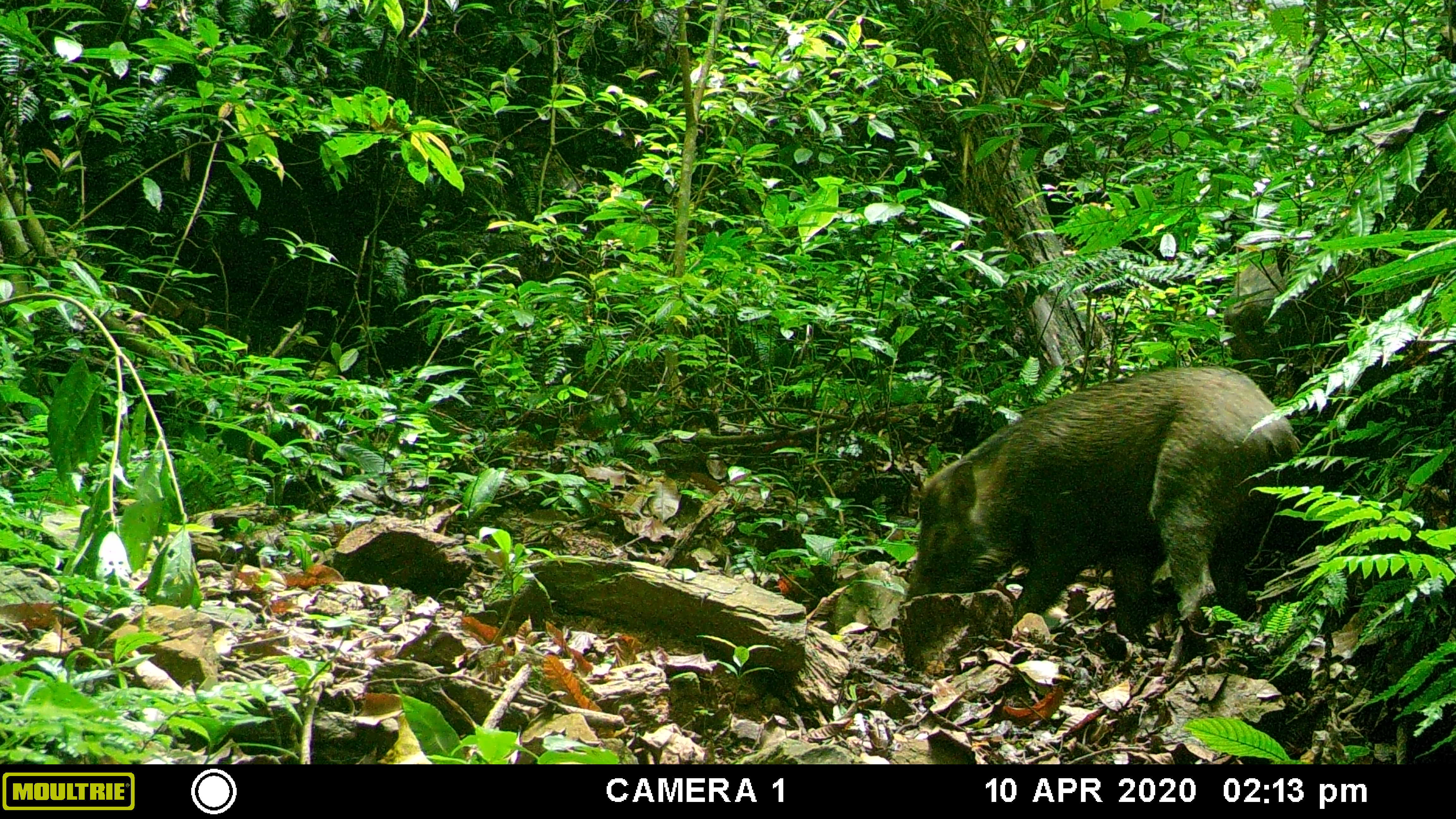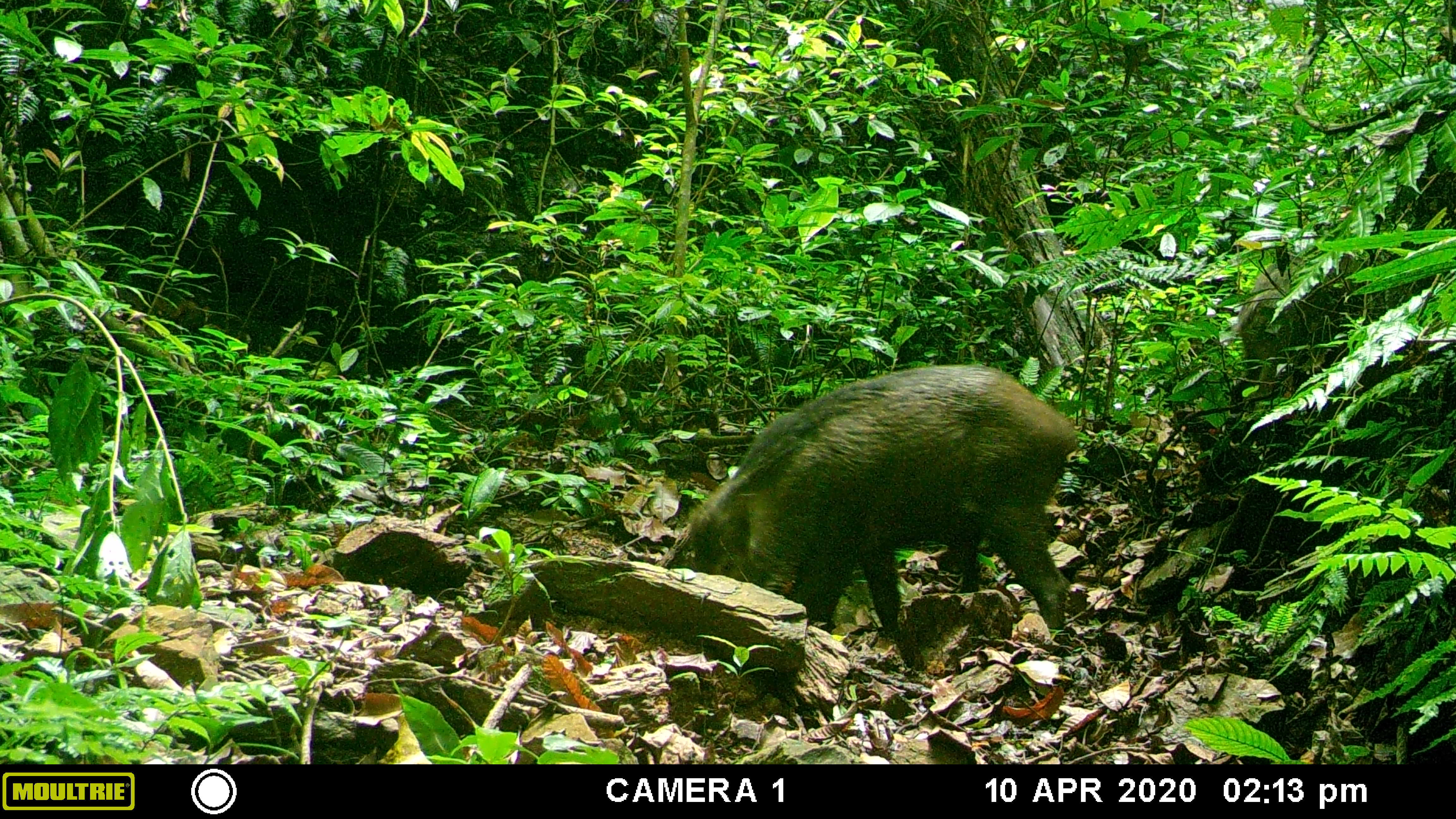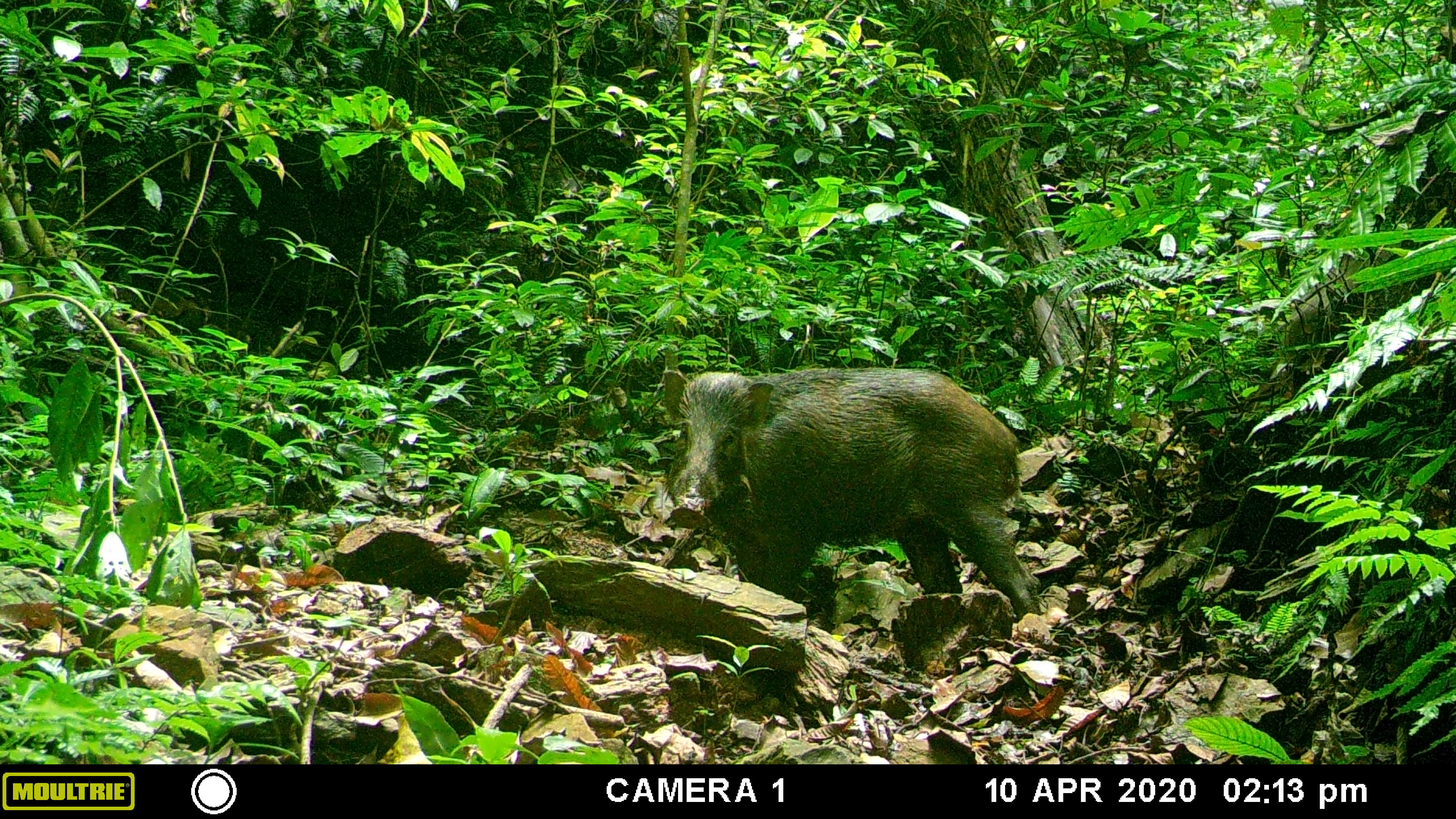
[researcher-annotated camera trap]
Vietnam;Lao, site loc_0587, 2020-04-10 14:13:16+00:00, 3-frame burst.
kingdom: Animalia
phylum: Chordata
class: Mammalia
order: Artiodactyla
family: Suidae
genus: Sus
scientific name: Sus scrofa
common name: eurasian wild pig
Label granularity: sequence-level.